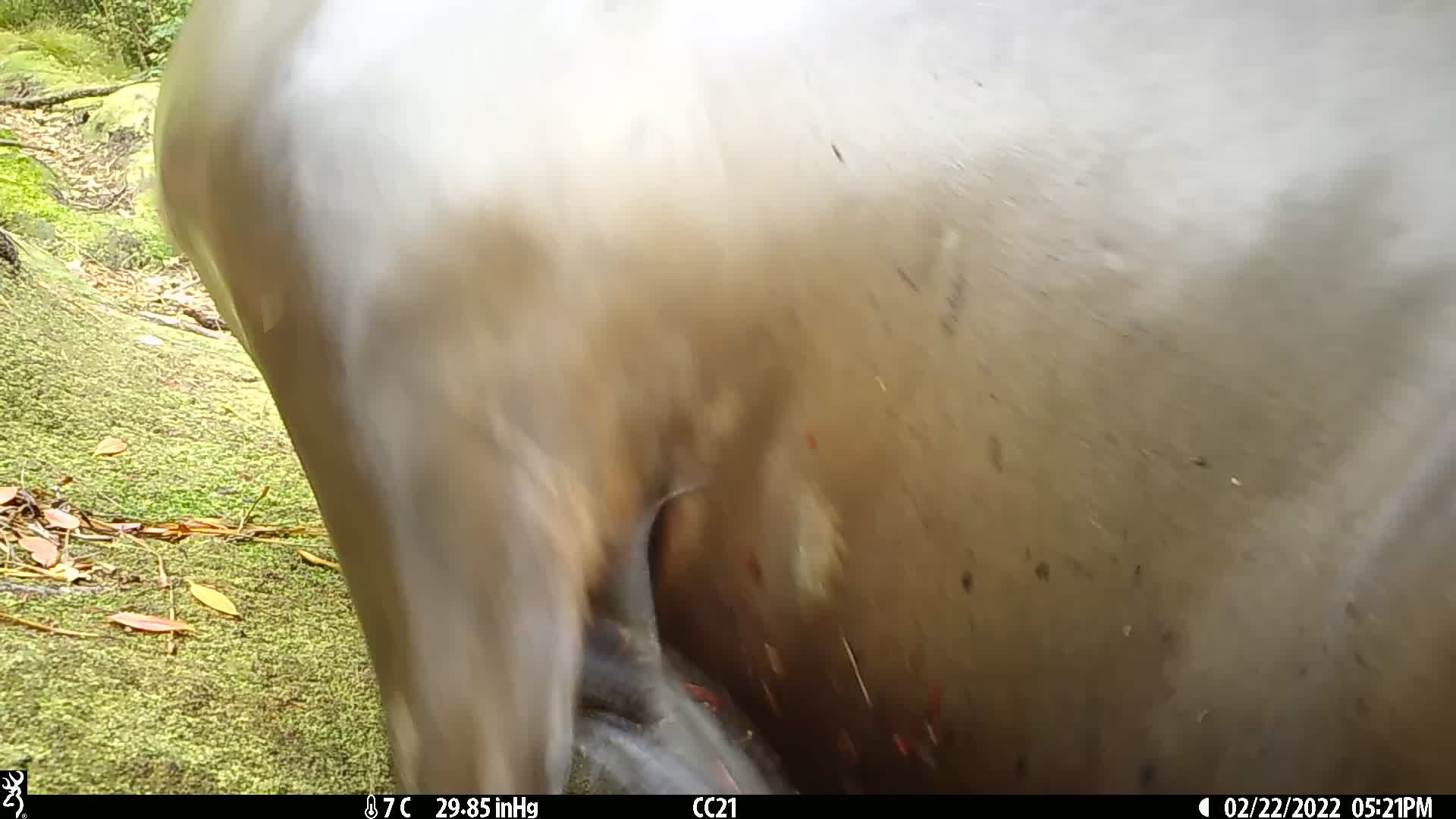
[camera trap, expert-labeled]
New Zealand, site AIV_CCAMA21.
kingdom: Animalia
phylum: Chordata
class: Mammalia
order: Carnivora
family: Otariidae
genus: Phocarctos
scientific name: Phocarctos hookeri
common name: new zealand sea lion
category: sealion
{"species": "sealion (new zealand sea lion) (Phocarctos hookeri)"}